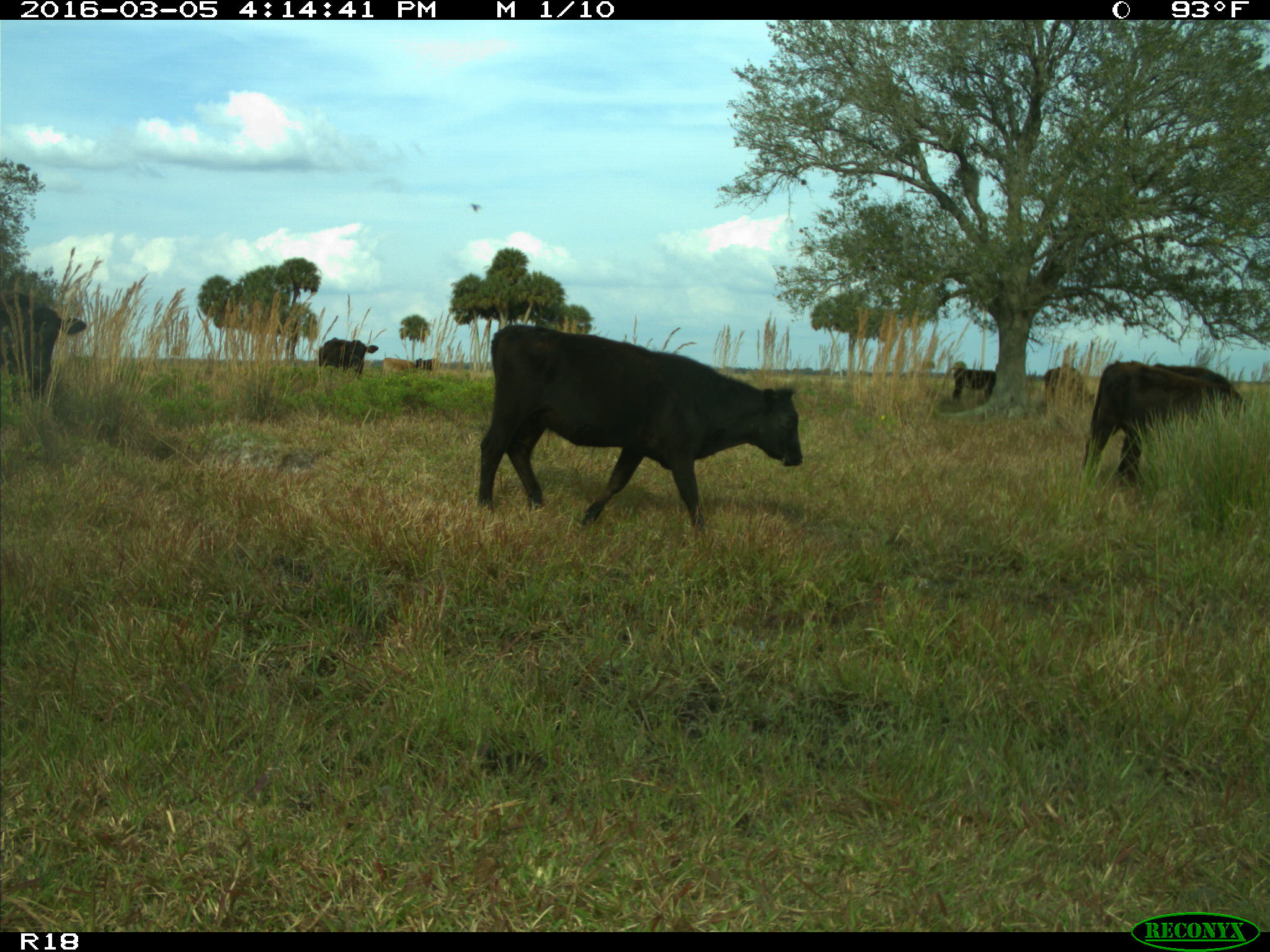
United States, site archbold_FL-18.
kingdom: Animalia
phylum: Chordata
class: Mammalia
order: Artiodactyla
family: Bovidae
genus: Bos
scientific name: Bos taurus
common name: domestic cow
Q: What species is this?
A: Bos taurus (domestic cow).